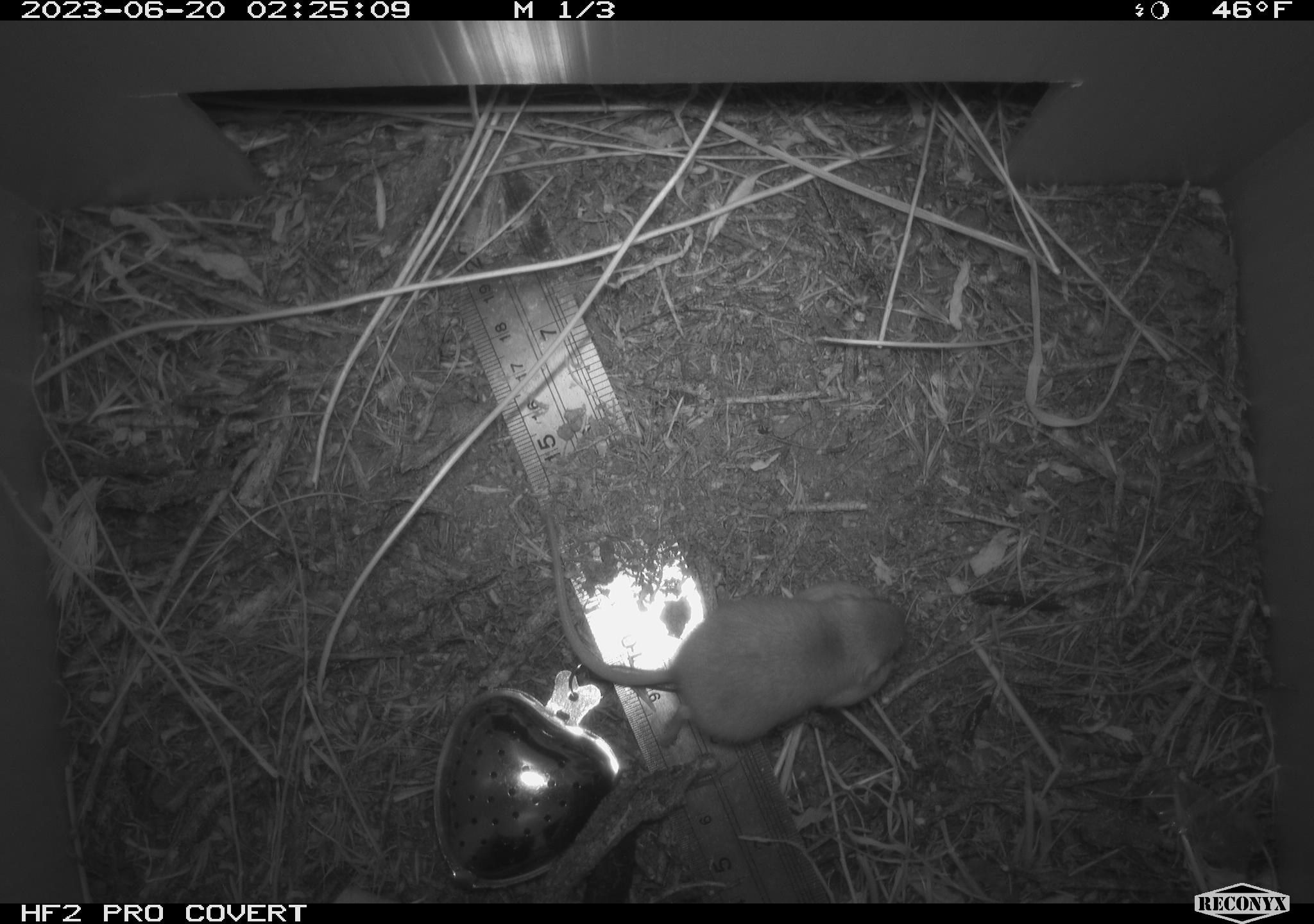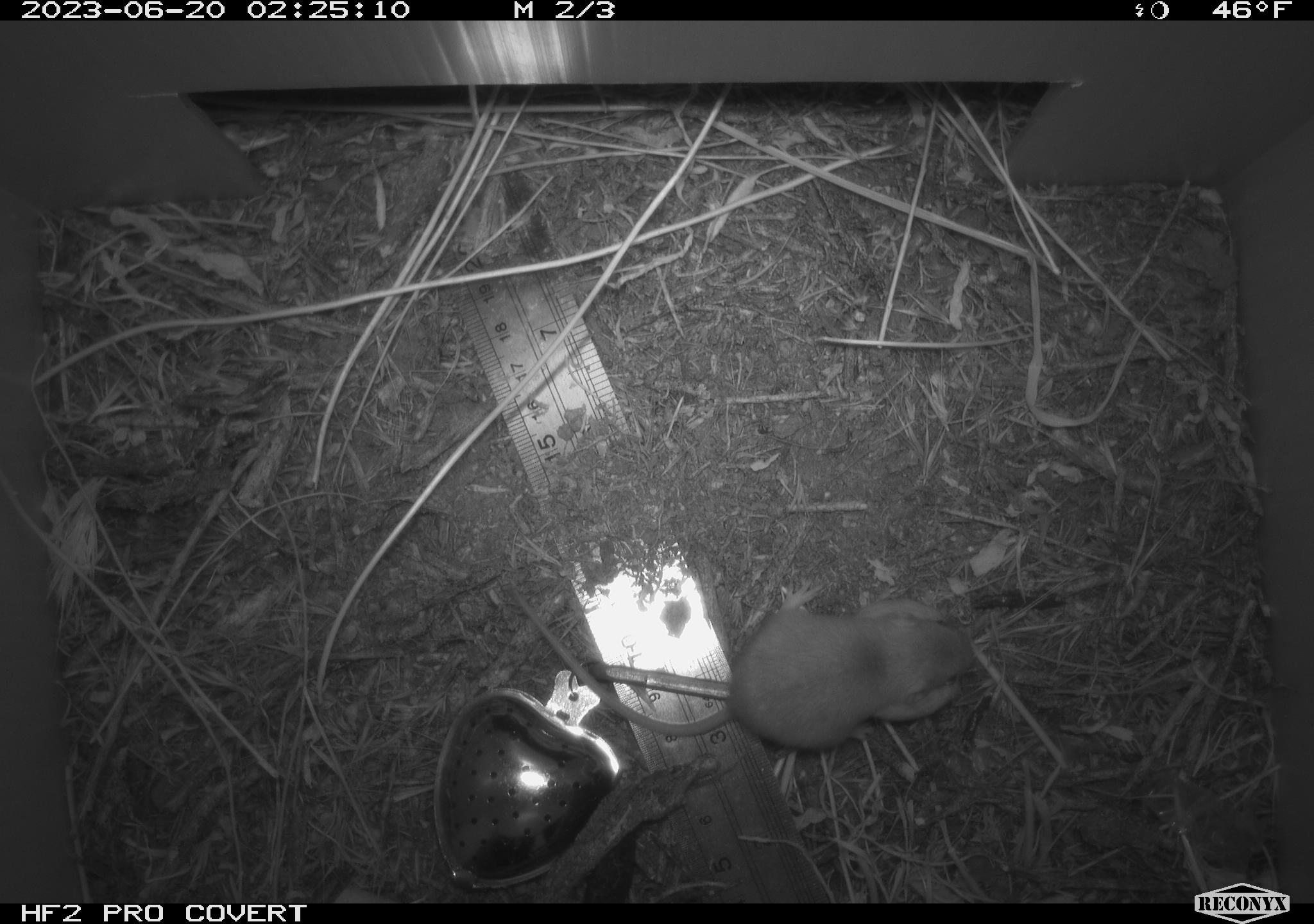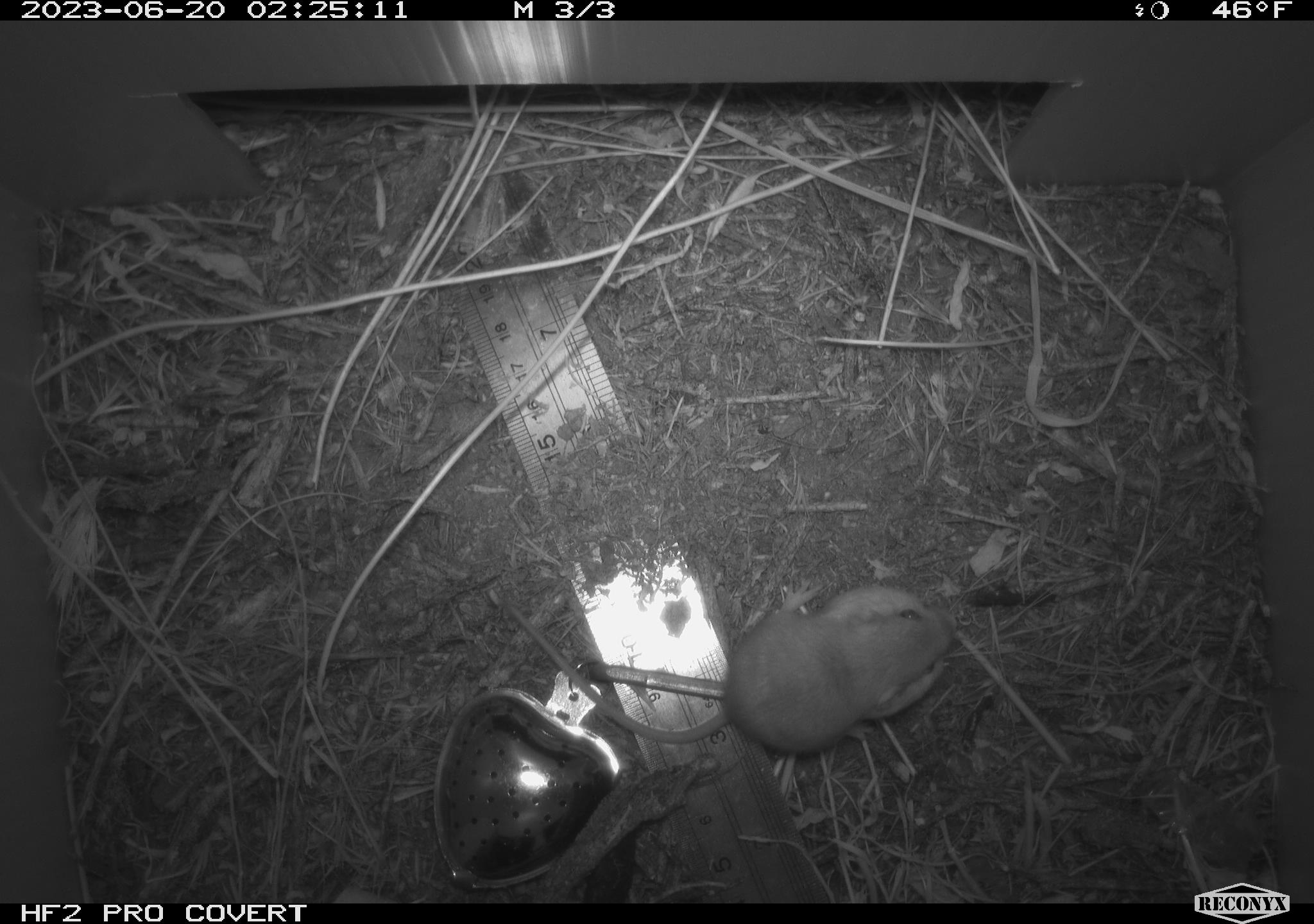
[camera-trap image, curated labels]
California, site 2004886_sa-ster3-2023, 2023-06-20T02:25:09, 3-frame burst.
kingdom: Animalia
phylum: Chordata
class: Mammalia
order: Rodentia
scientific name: Rodentia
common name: mouse species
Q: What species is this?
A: Mouse species (Rodentia).